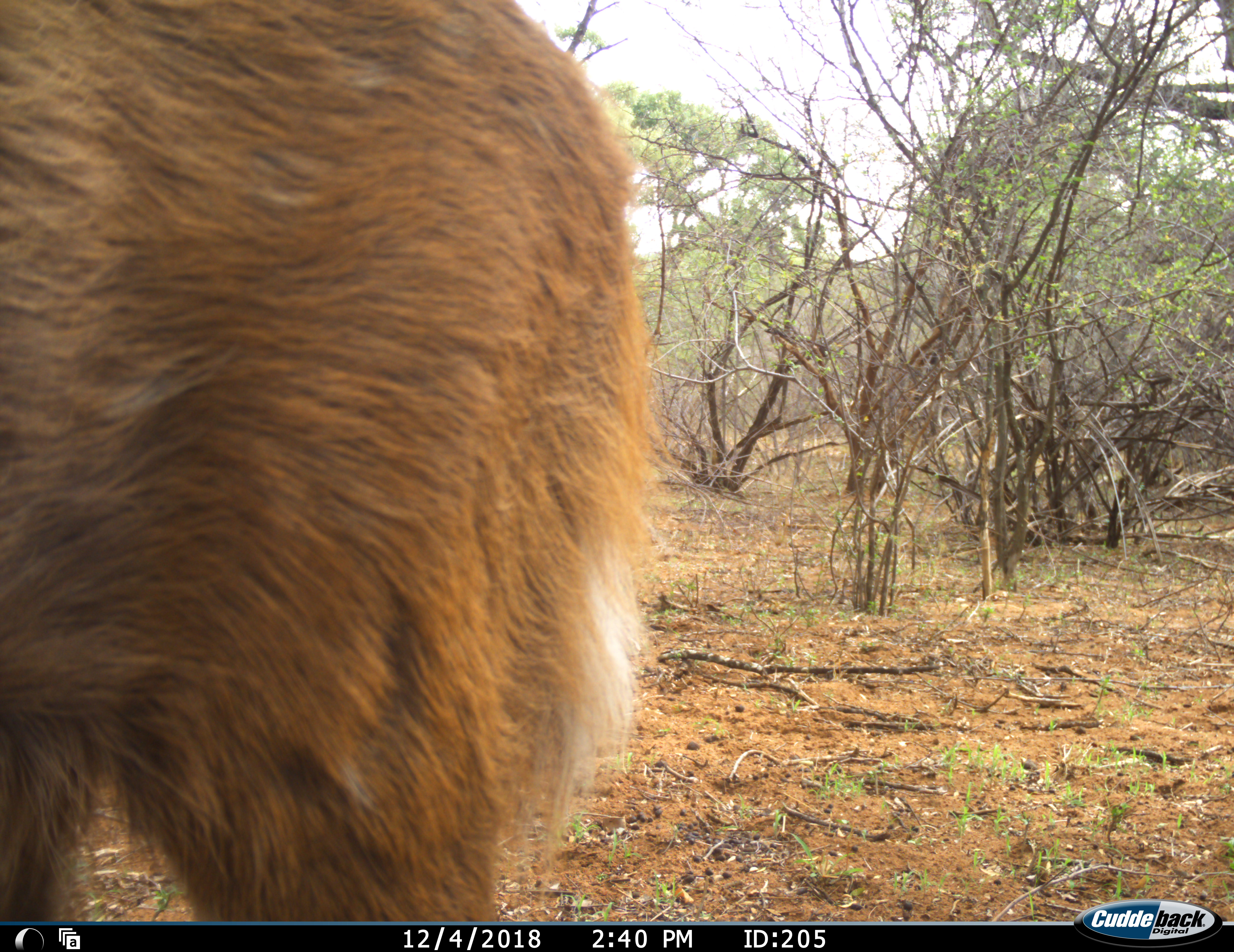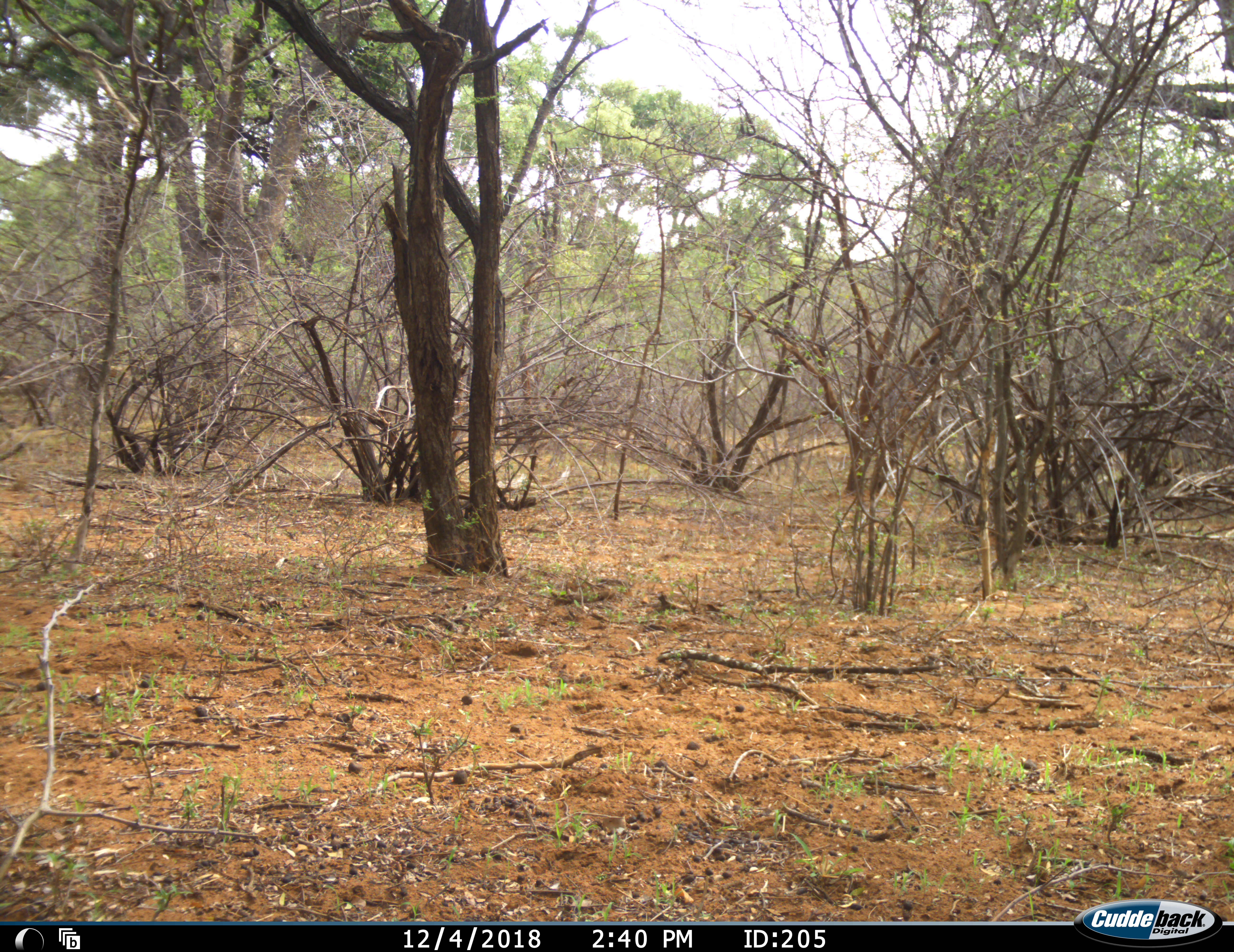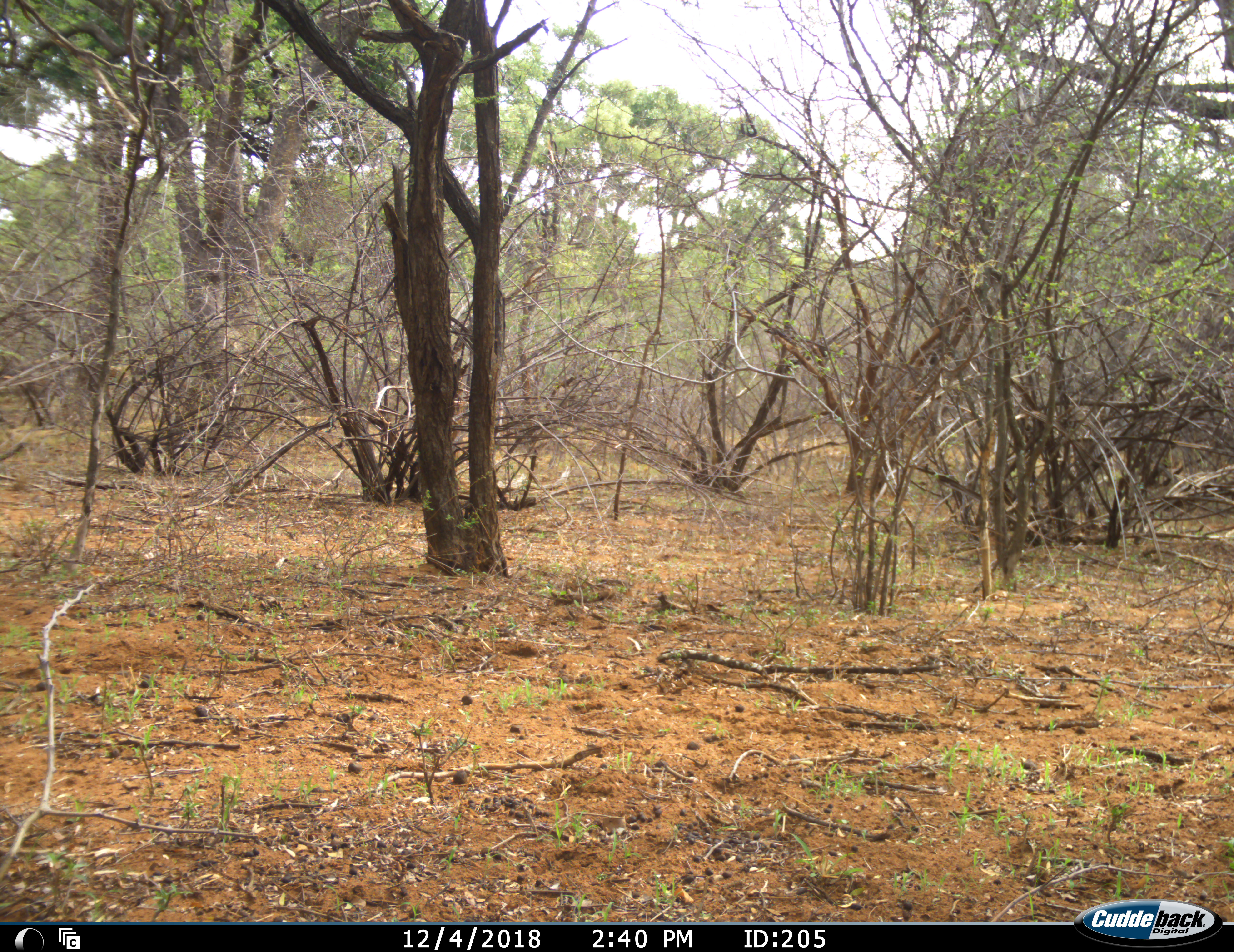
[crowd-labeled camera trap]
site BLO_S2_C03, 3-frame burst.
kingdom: Animalia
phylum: Chordata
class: Mammalia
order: Artiodactyla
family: Bovidae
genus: Tragelaphus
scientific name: Tragelaphus scriptus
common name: bushbuck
Bushbuck (Tragelaphus scriptus), count 1. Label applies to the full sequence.